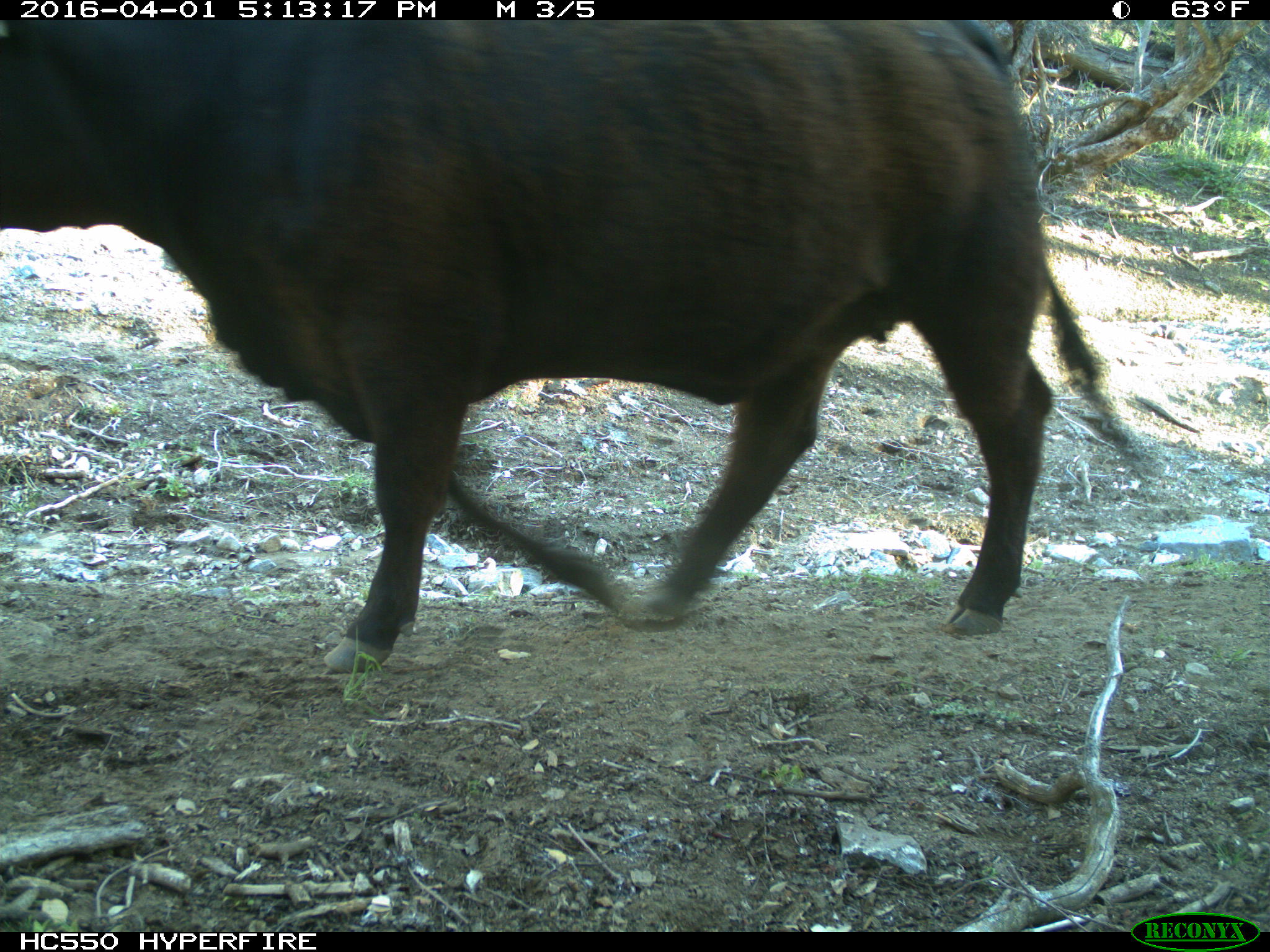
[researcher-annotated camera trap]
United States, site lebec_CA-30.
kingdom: Animalia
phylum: Chordata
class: Mammalia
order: Artiodactyla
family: Bovidae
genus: Bos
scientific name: Bos taurus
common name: domestic cow